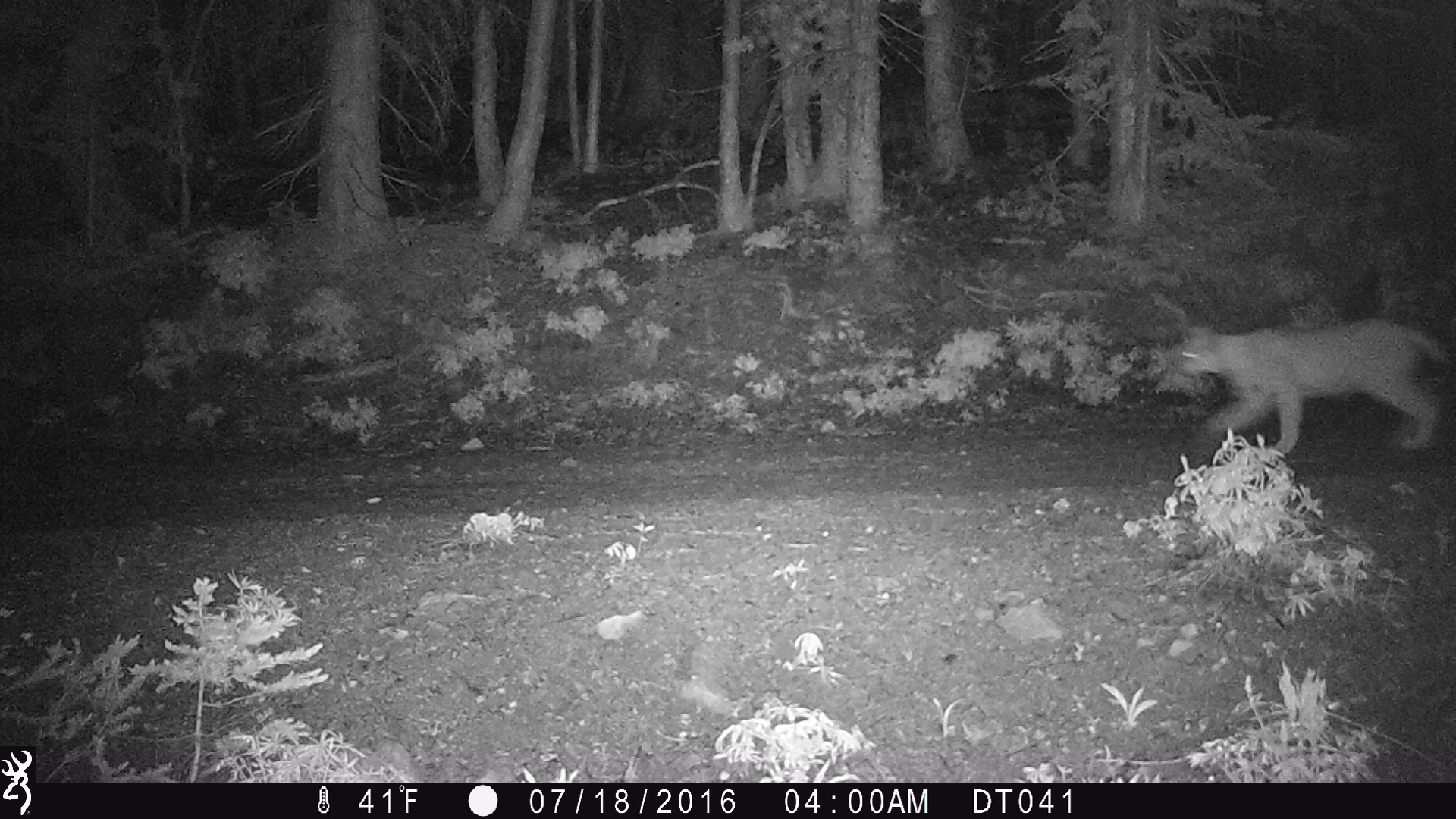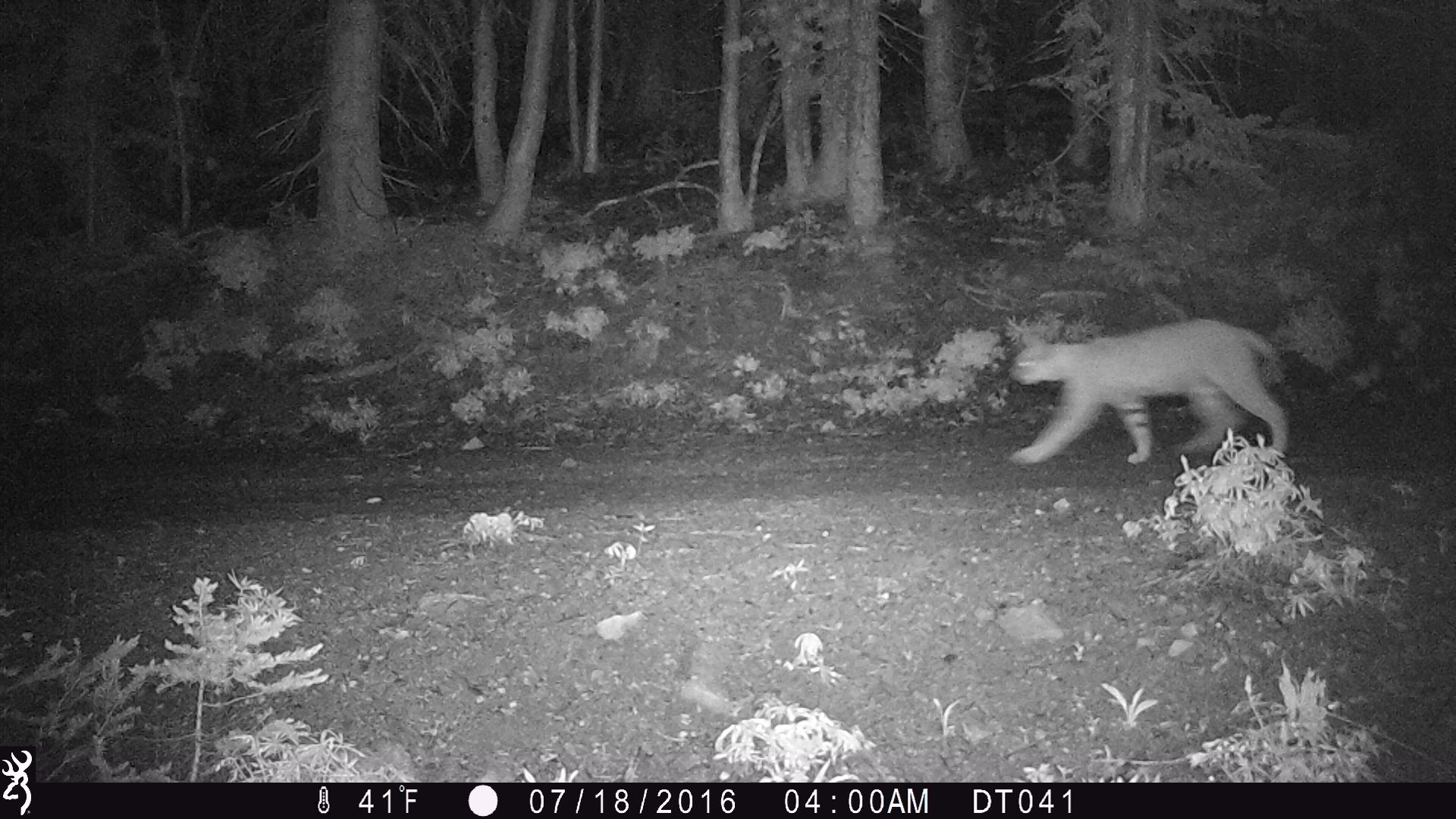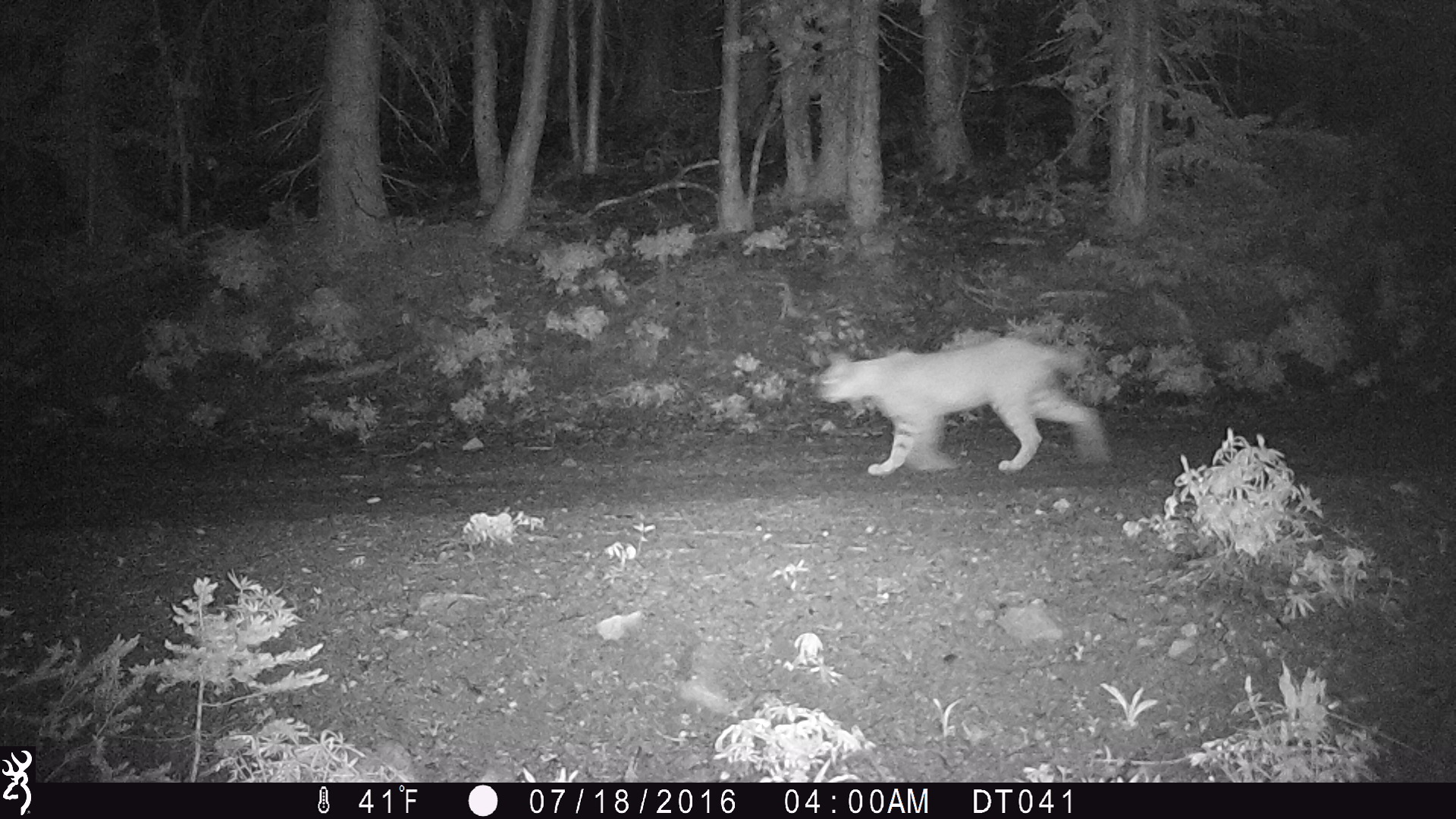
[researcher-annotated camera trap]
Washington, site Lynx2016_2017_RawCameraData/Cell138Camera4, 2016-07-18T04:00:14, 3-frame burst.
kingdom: Animalia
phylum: Chordata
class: Mammalia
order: Carnivora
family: Felidae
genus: Lynx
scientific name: Lynx rufus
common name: bobcat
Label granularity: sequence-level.